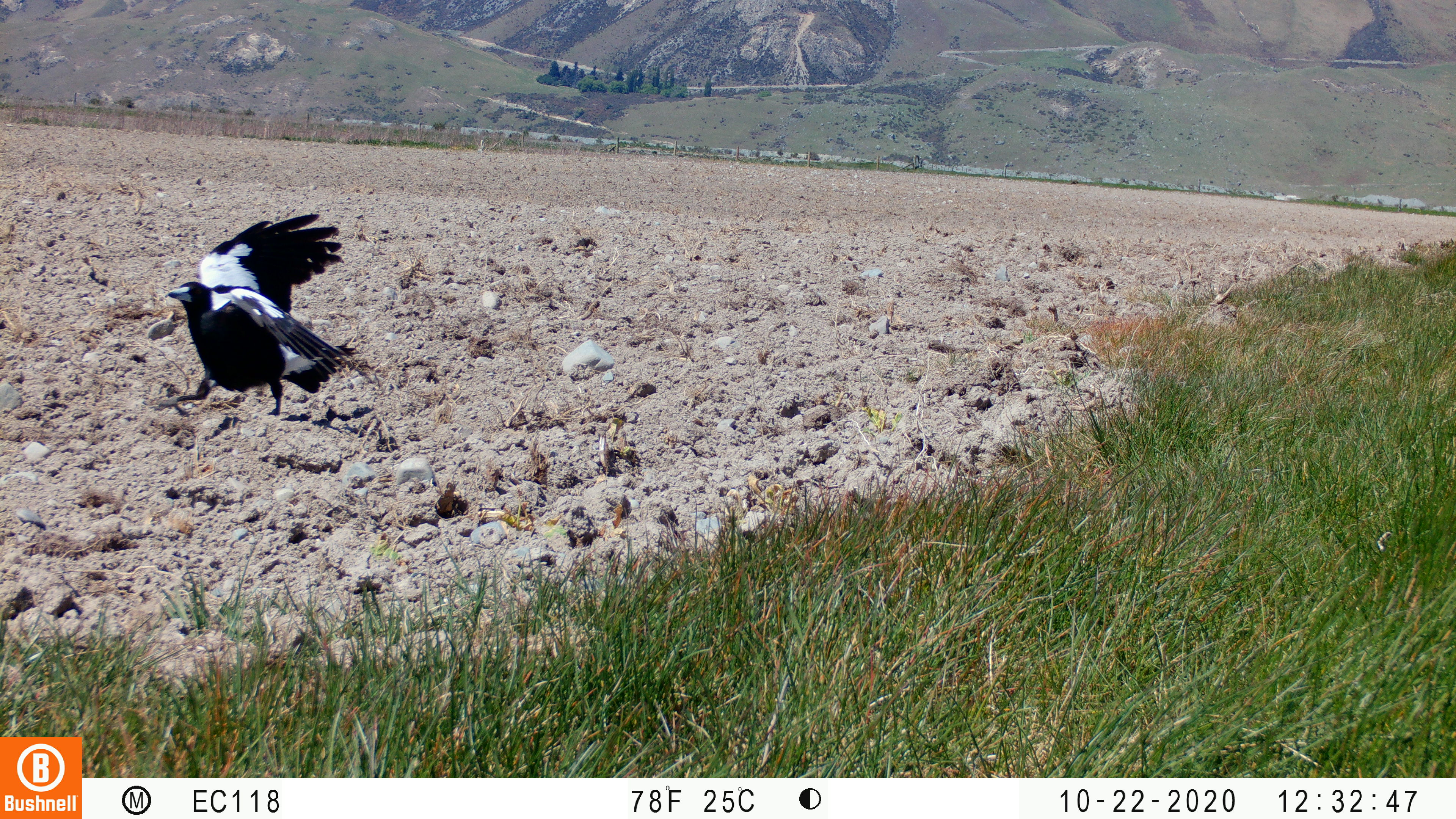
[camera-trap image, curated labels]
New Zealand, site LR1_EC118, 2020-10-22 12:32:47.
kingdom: Animalia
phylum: Chordata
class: Aves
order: Passeriformes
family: Artamidae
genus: Gymnorhina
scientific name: Gymnorhina tibicen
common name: australian magpie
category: magpie